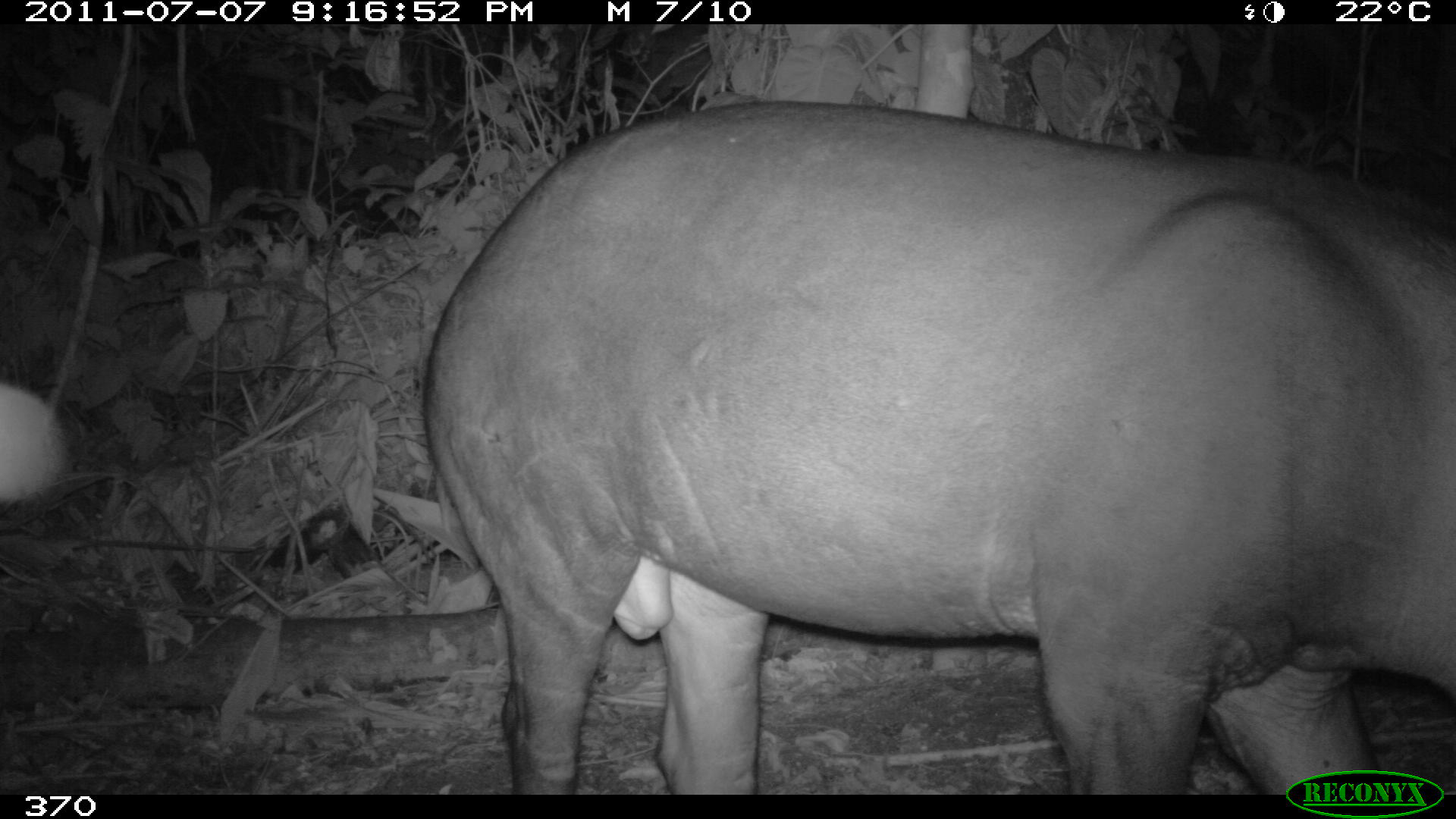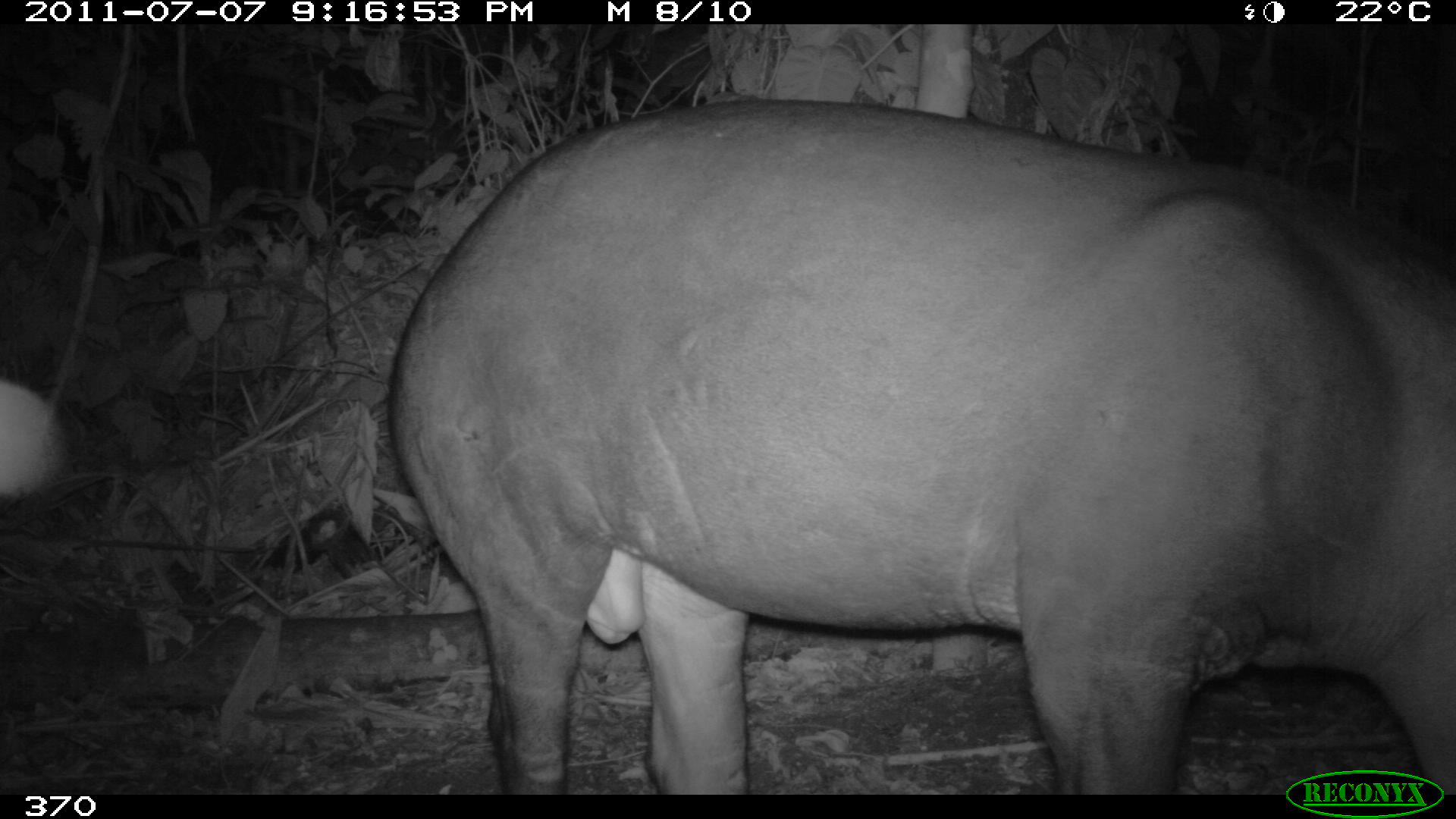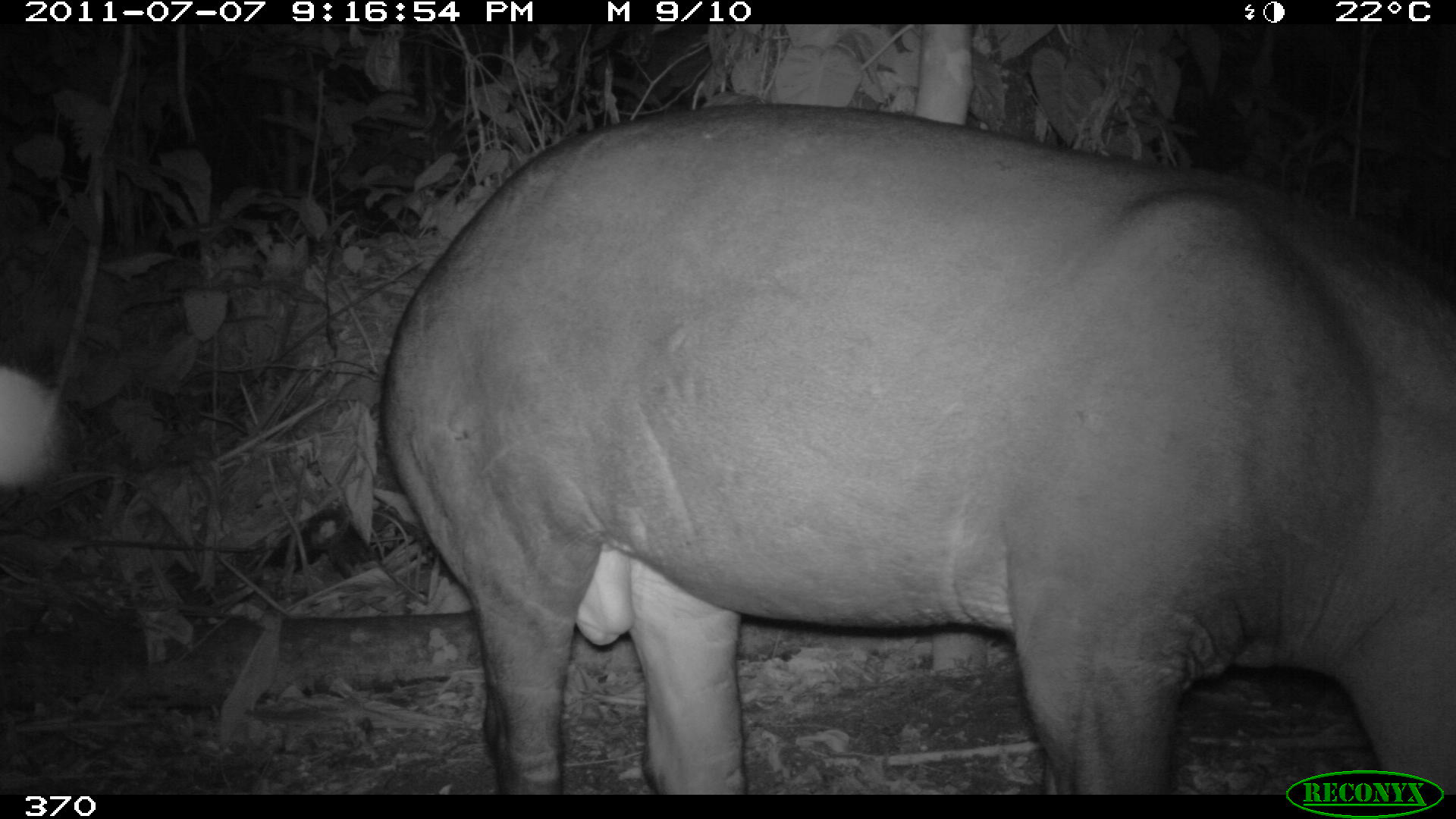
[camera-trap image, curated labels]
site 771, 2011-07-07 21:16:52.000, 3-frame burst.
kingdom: Animalia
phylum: Chordata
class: Mammalia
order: Perissodactyla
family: Tapiridae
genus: Tapirus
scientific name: Tapirus terrestris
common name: south american tapir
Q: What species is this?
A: Tapirus terrestris (south american tapir).